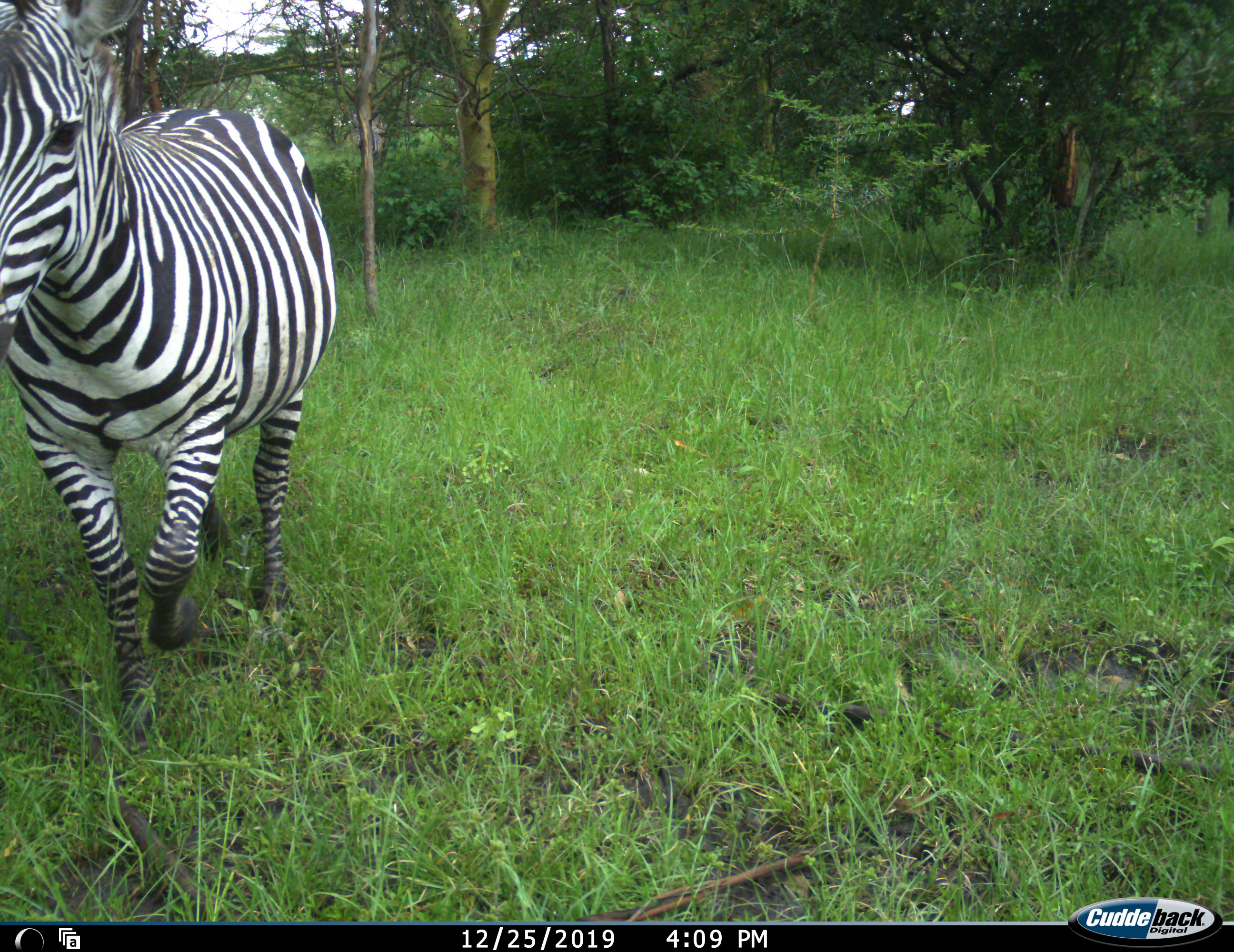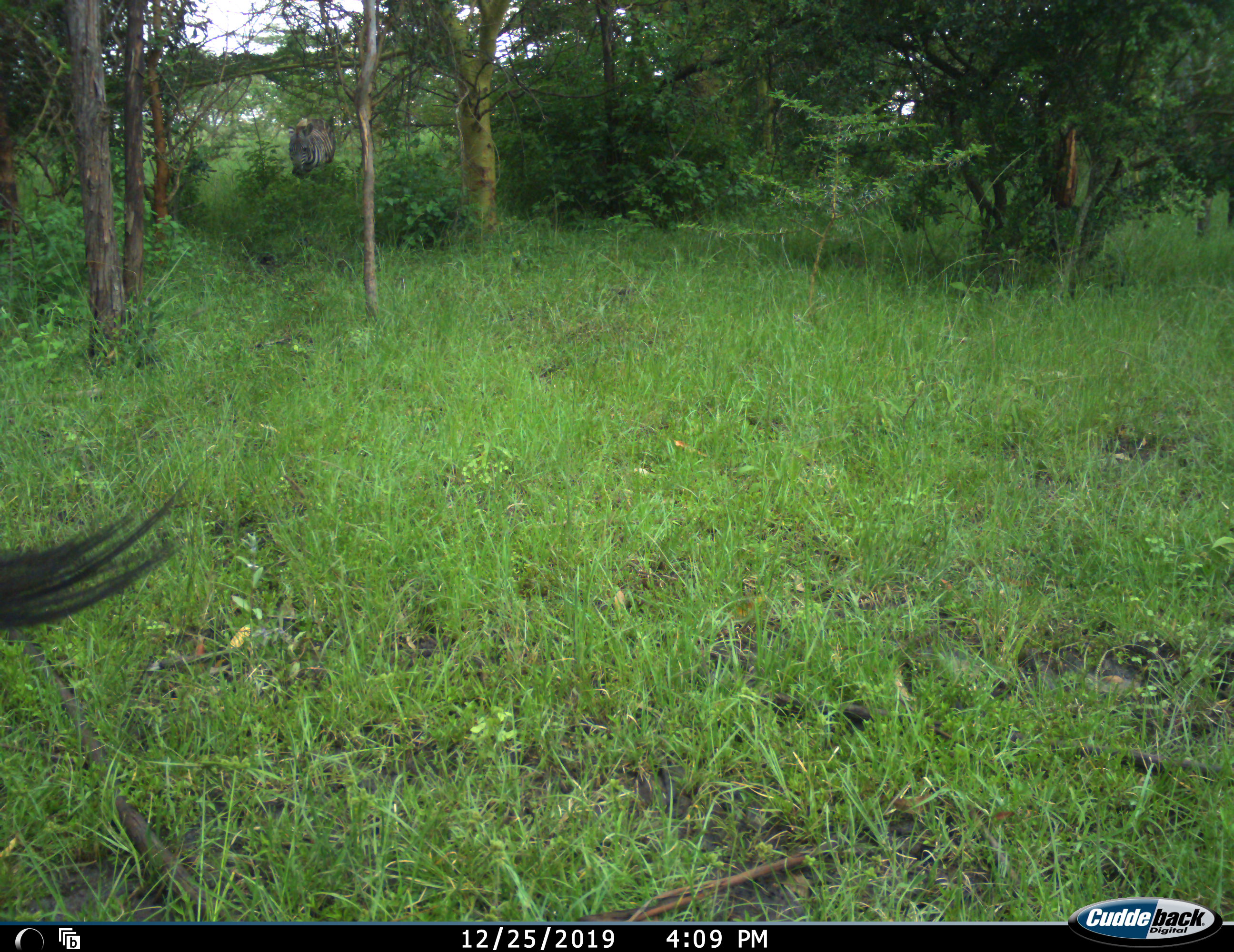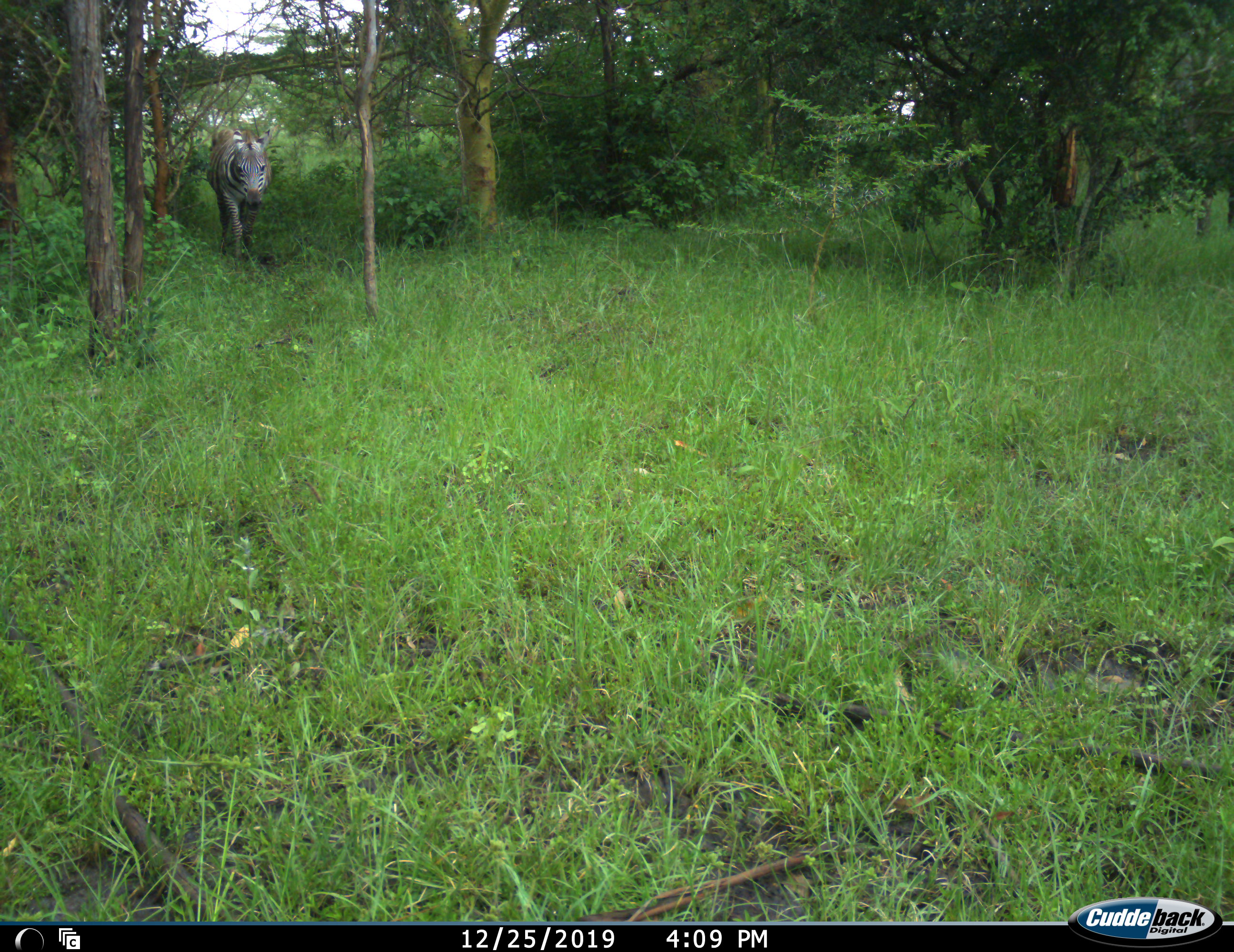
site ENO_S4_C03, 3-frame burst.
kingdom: Animalia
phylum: Chordata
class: Mammalia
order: Perissodactyla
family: Equidae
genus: Equus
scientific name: Equus quagga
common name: plains zebra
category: zebraplains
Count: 2.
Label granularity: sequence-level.